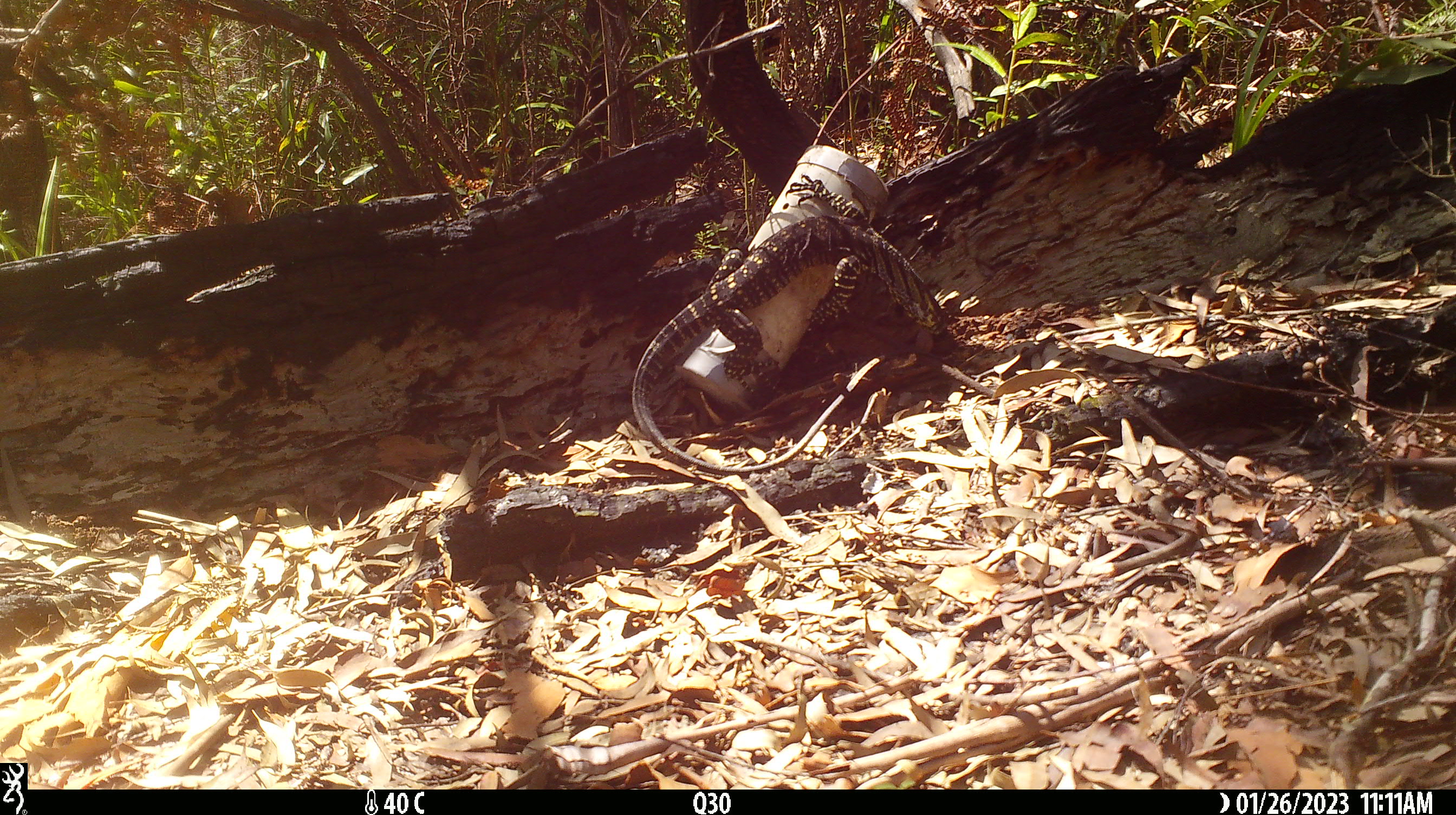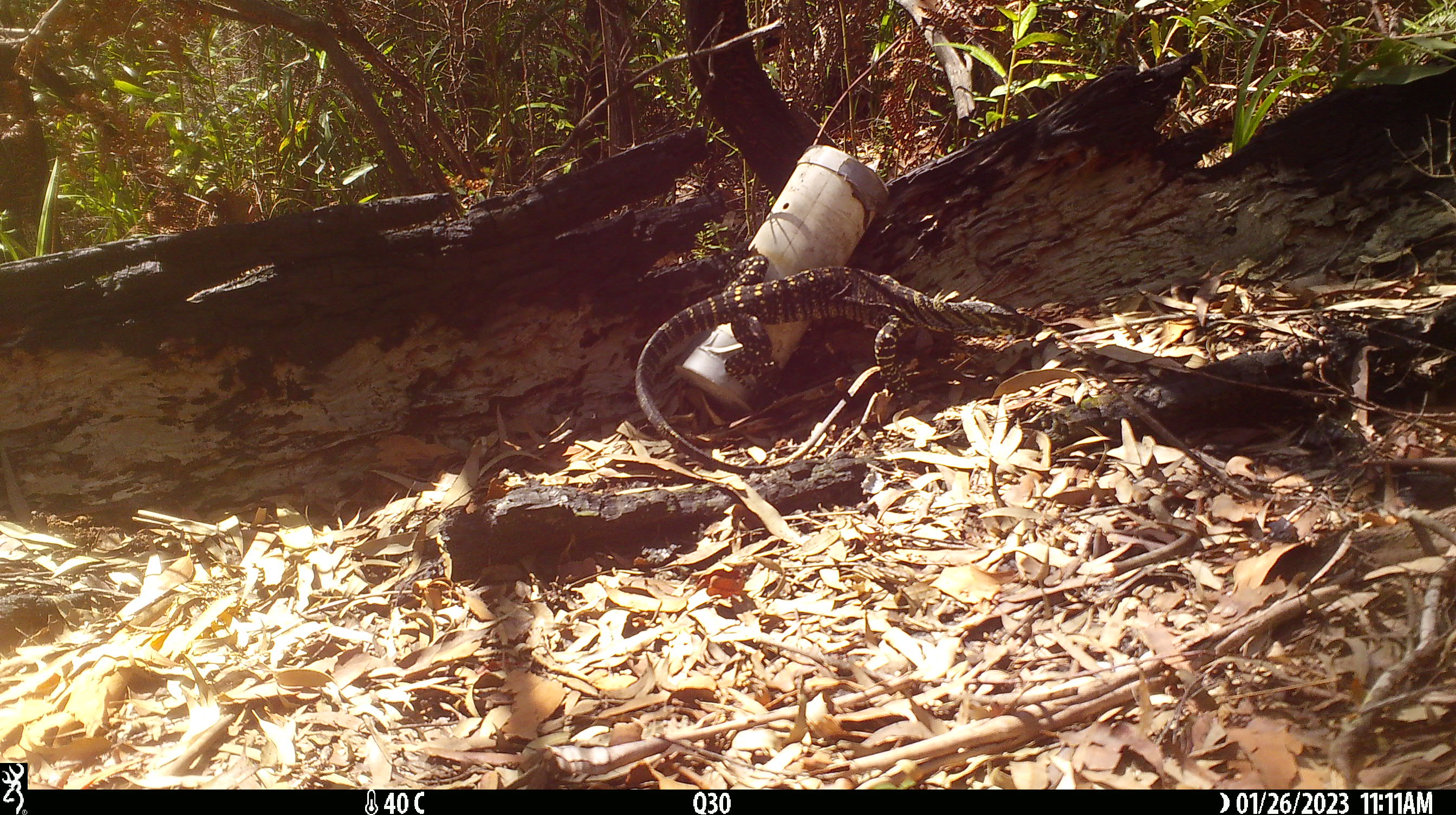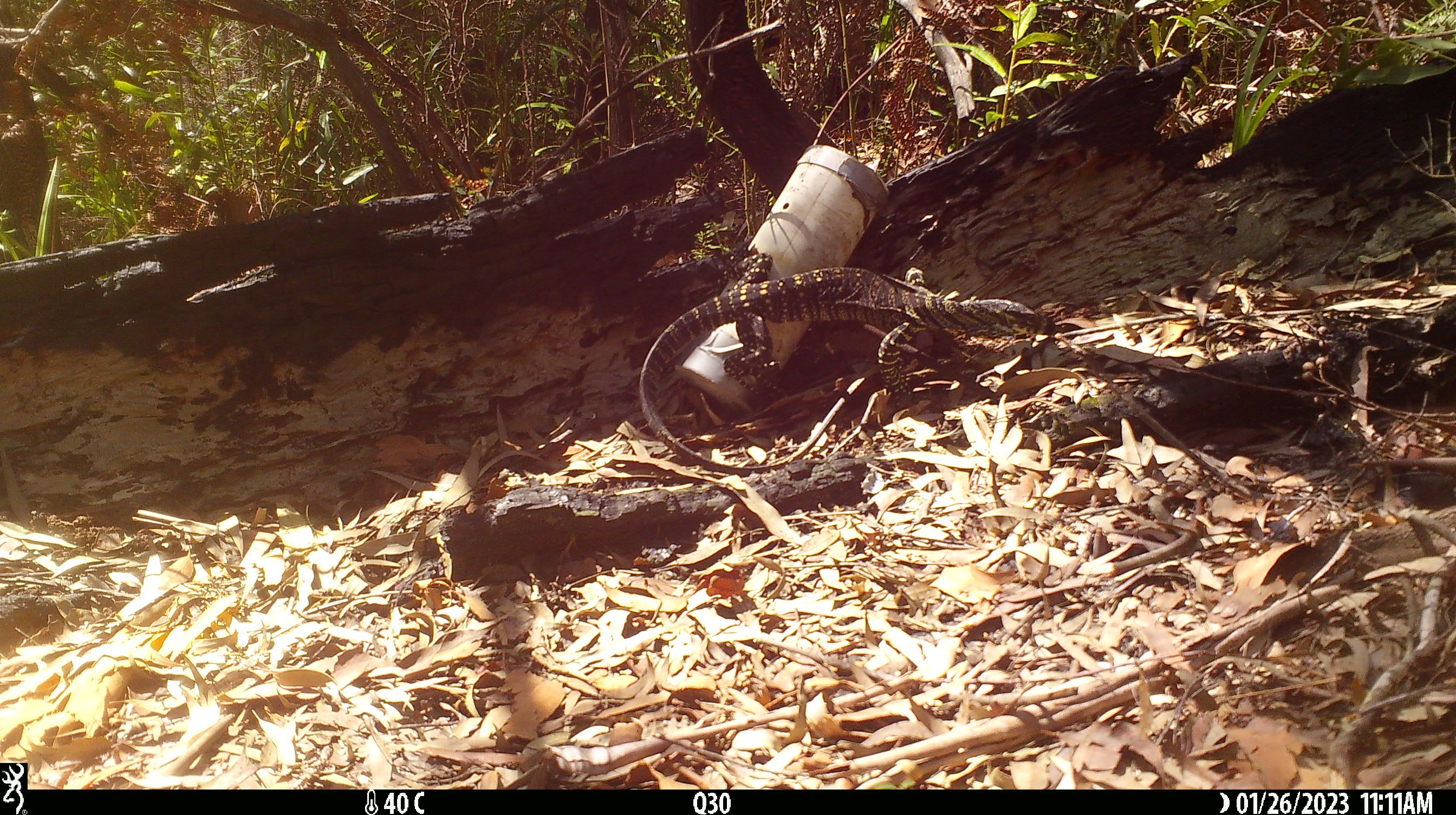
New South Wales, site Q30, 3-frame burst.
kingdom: Animalia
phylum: Chordata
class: Reptilia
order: Squamata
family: Varanidae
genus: Varanus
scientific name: Varanus varius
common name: lace monitor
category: goanna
Goanna (lace monitor) (Varanus varius).